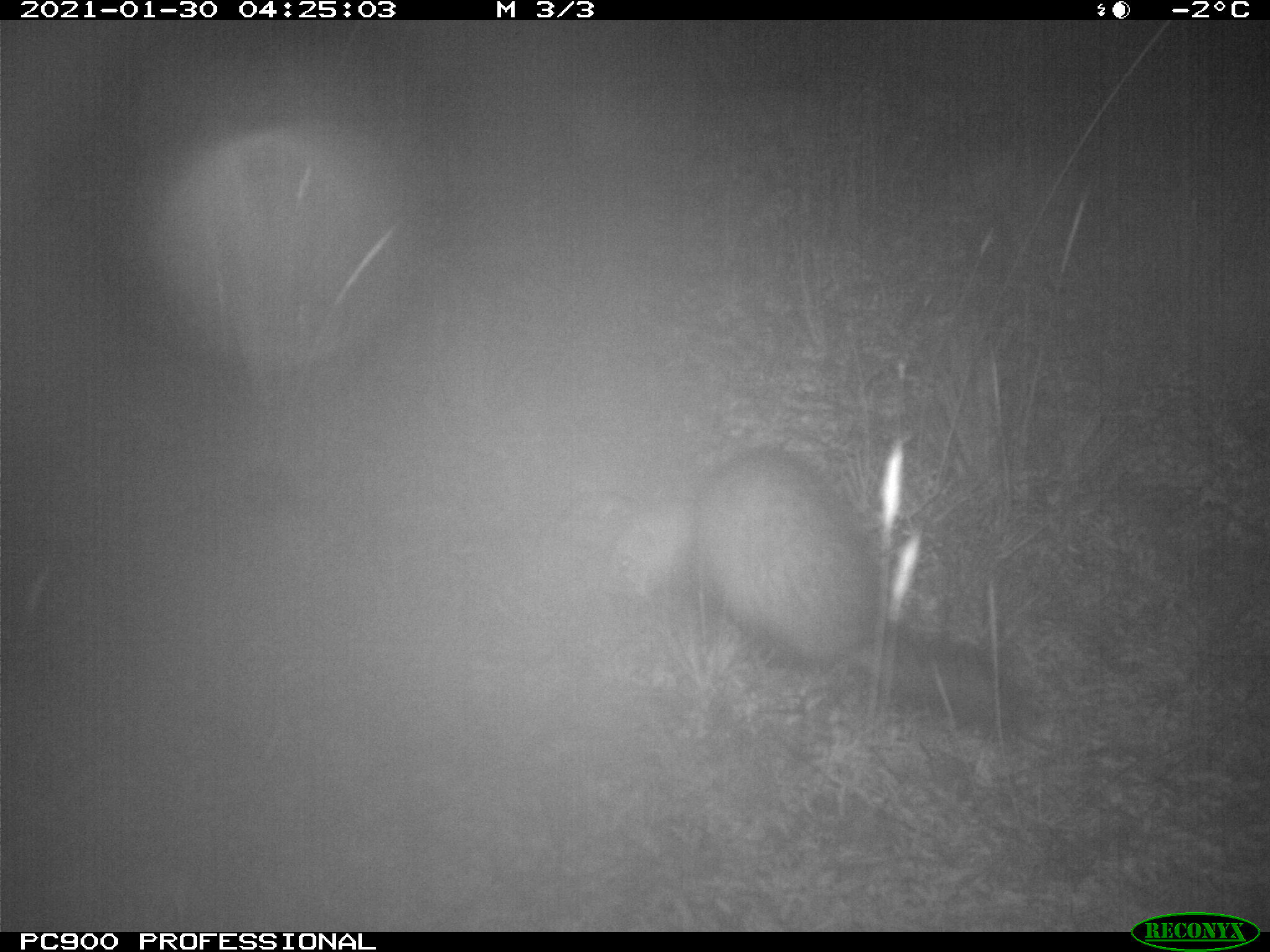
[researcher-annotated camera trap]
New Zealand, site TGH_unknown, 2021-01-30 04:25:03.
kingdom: Animalia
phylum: Chordata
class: Mammalia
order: Carnivora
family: Mustelidae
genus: Mustela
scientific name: Mustela furo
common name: ferret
Ferret (Mustela furo).